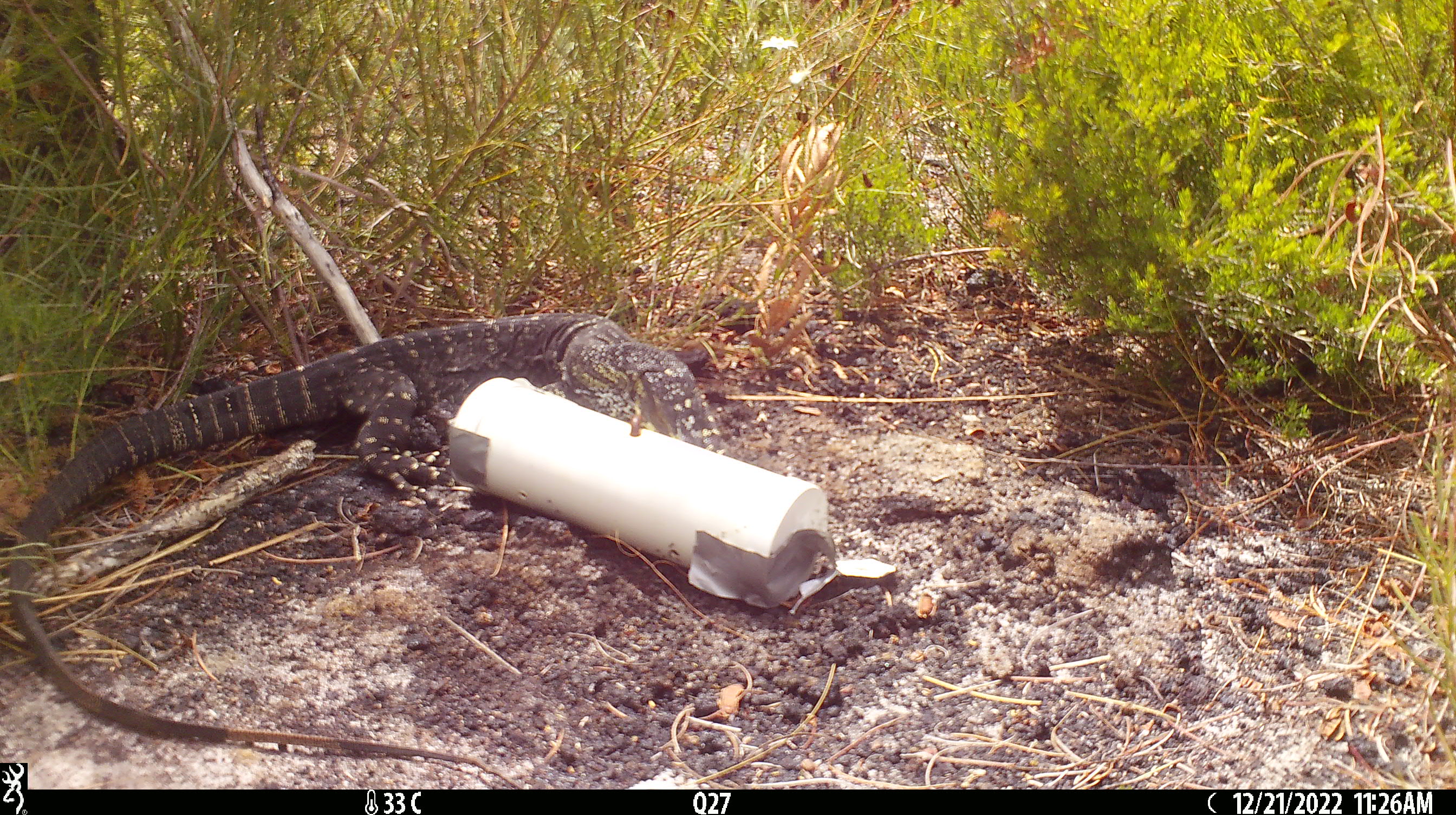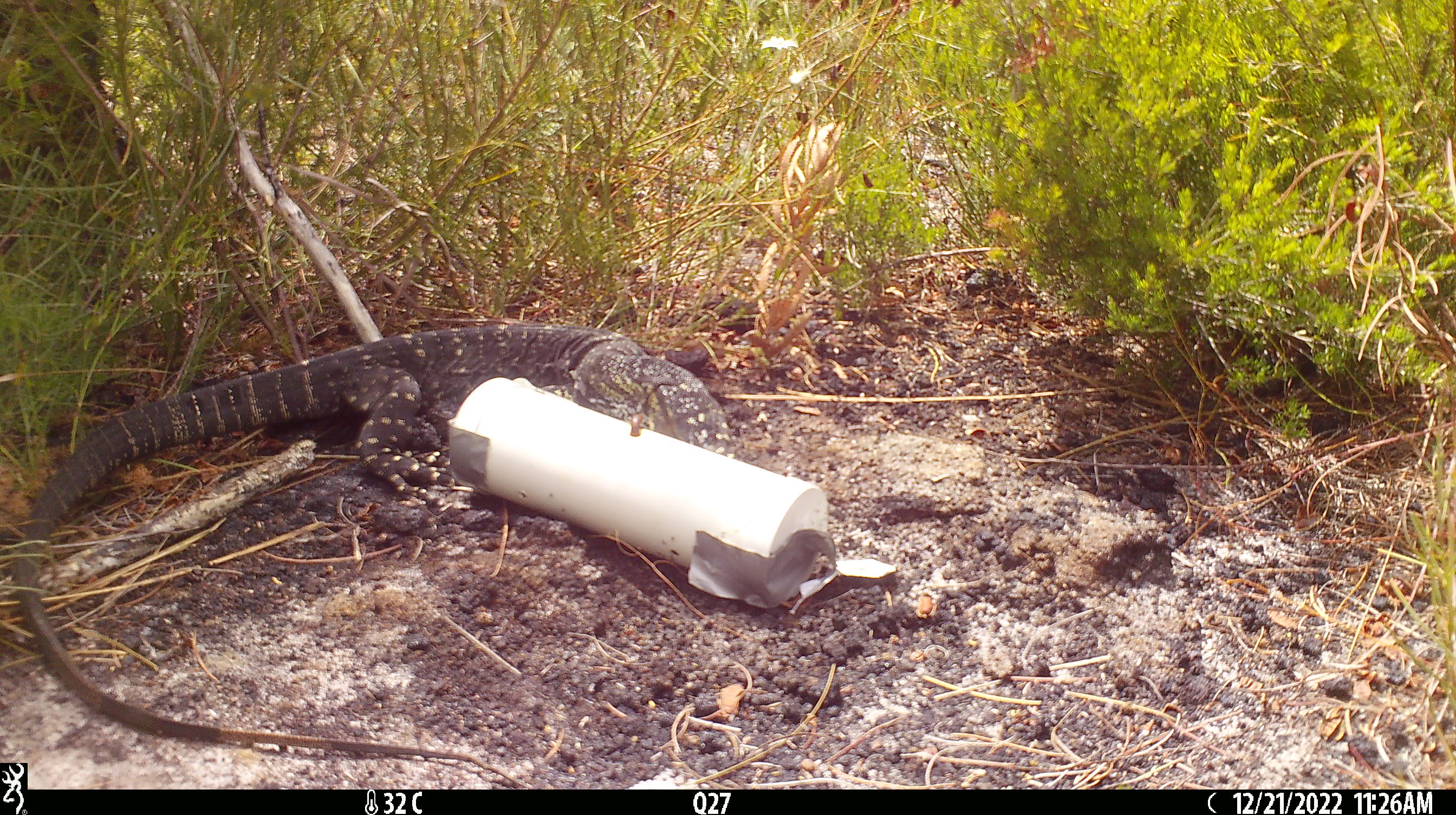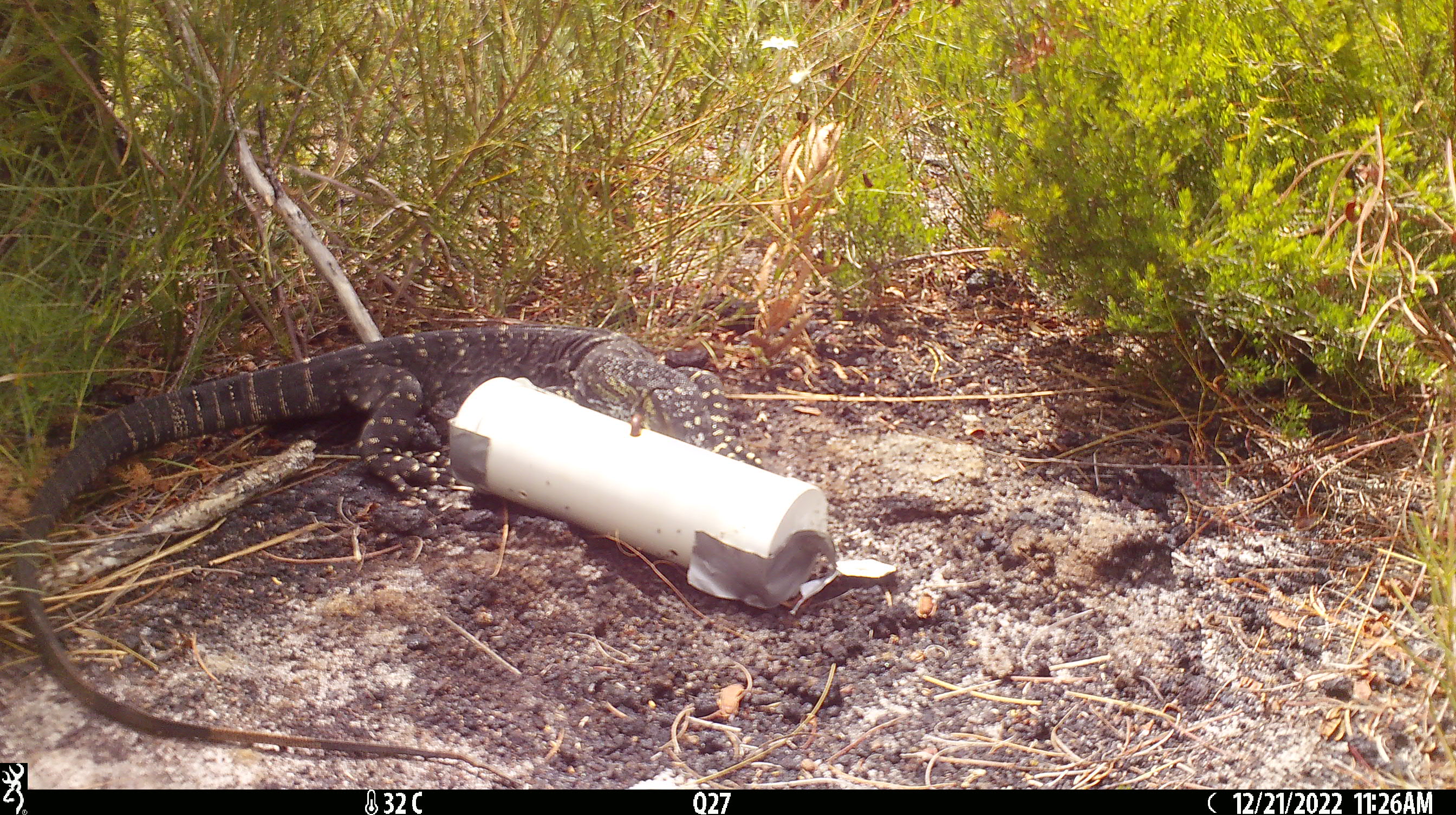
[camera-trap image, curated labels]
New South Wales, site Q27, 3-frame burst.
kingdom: Animalia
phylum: Chordata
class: Reptilia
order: Squamata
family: Varanidae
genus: Varanus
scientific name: Varanus varius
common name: lace monitor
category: goanna